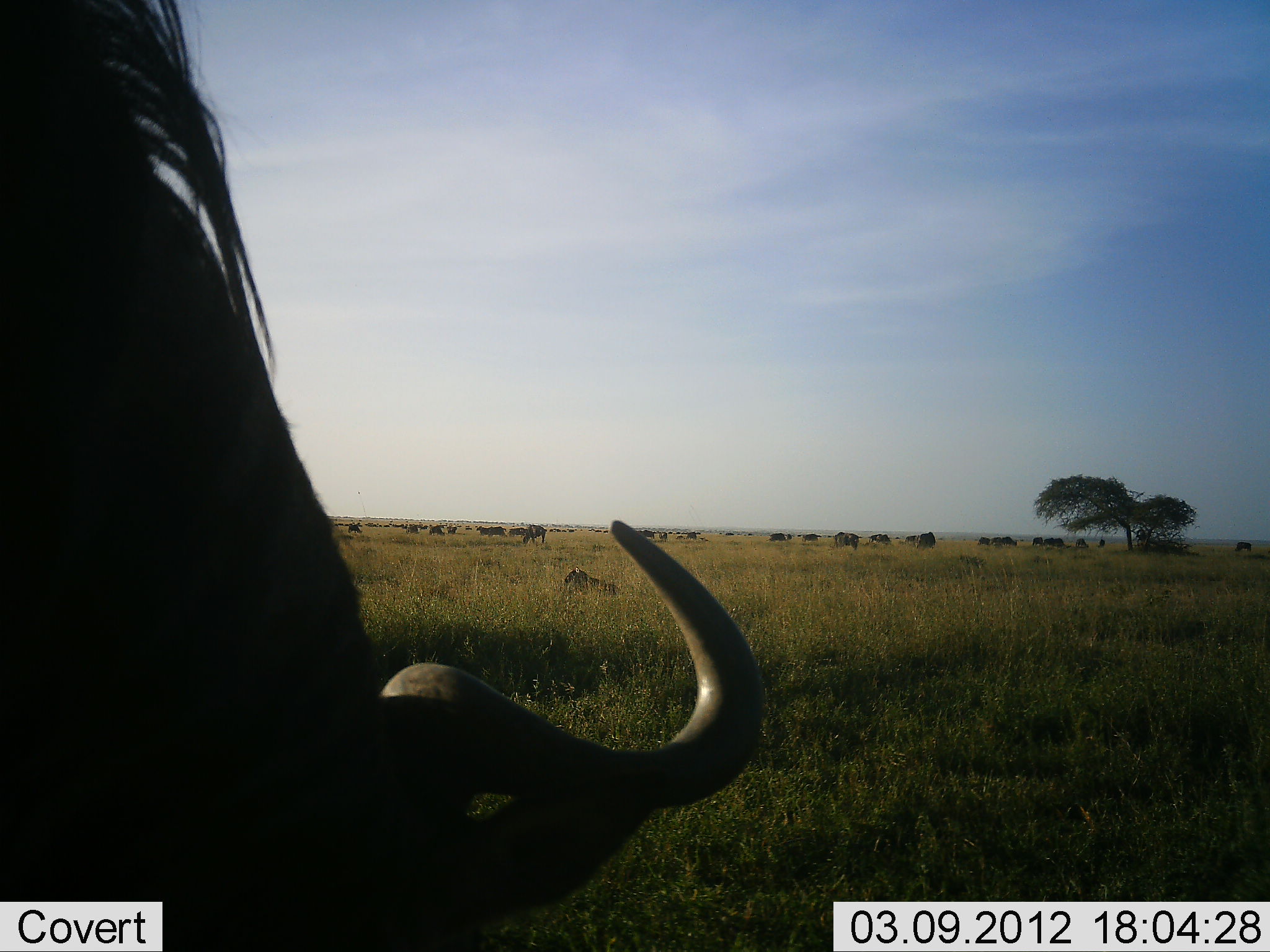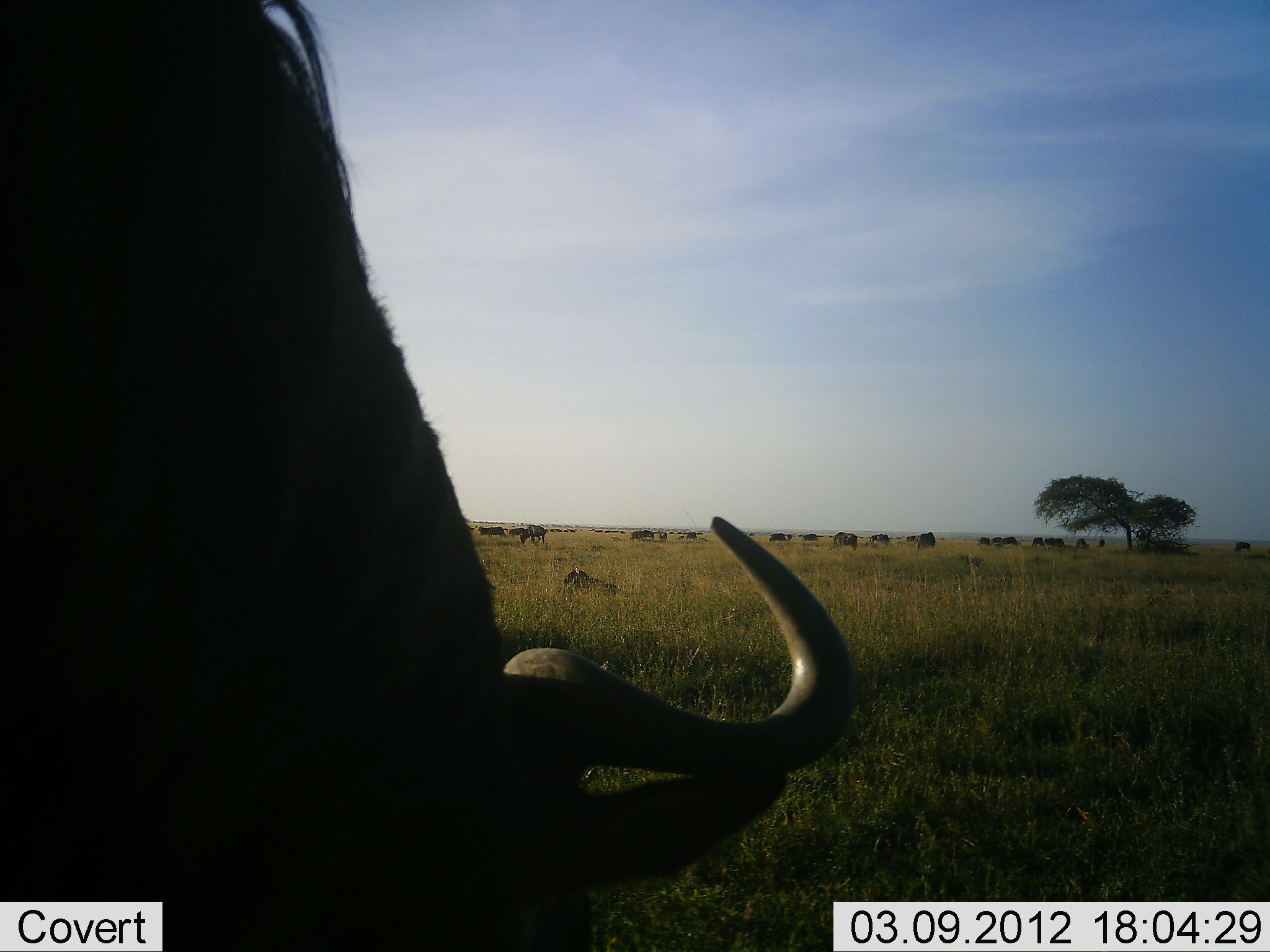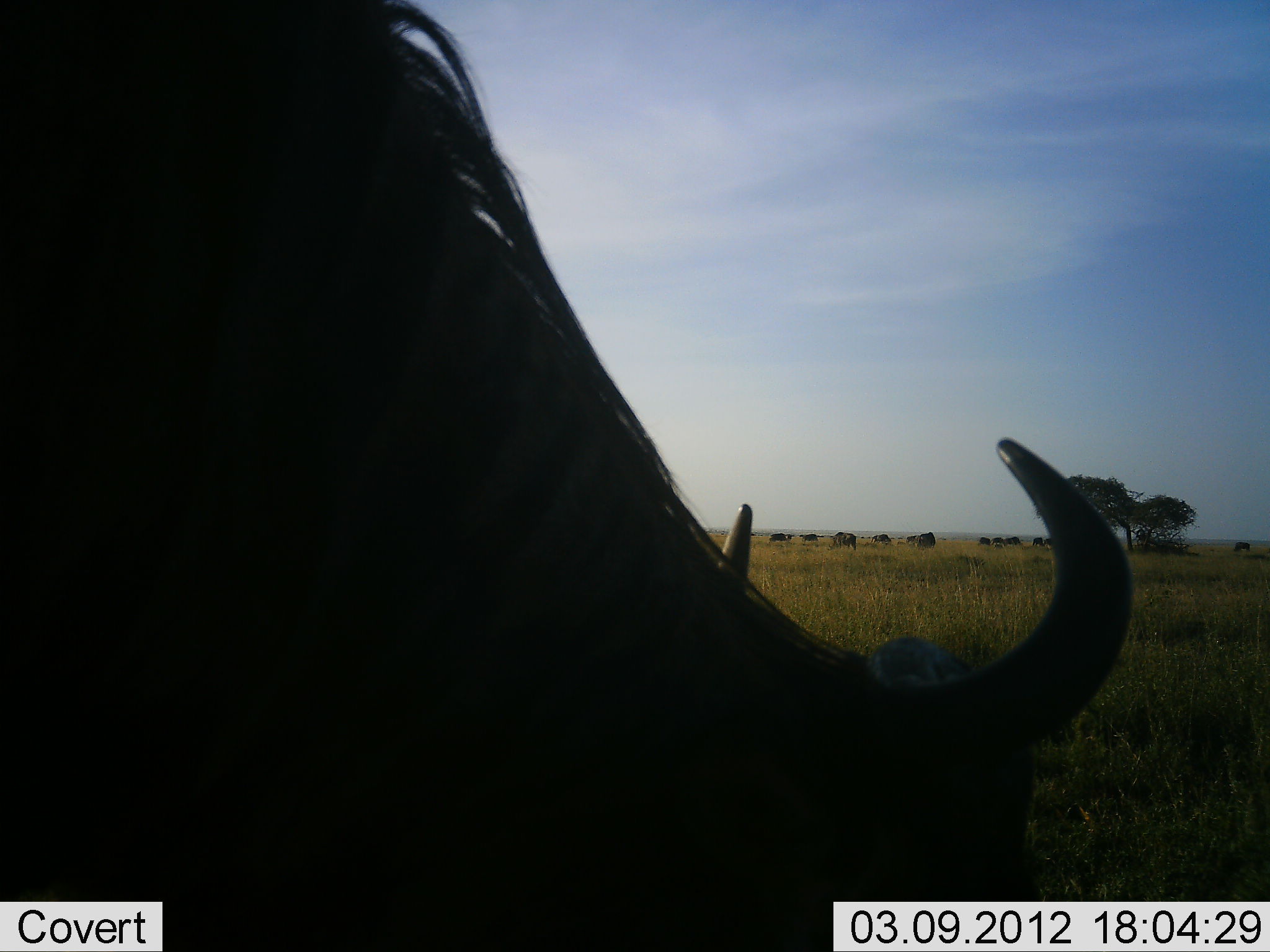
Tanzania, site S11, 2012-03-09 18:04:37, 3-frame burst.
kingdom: Animalia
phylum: Chordata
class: Mammalia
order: Artiodactyla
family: Bovidae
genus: Connochaetes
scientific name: Connochaetes taurinus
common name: blue wildebeest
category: wildebeest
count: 11-50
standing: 47%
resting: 29%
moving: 35%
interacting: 6%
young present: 18%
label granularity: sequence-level